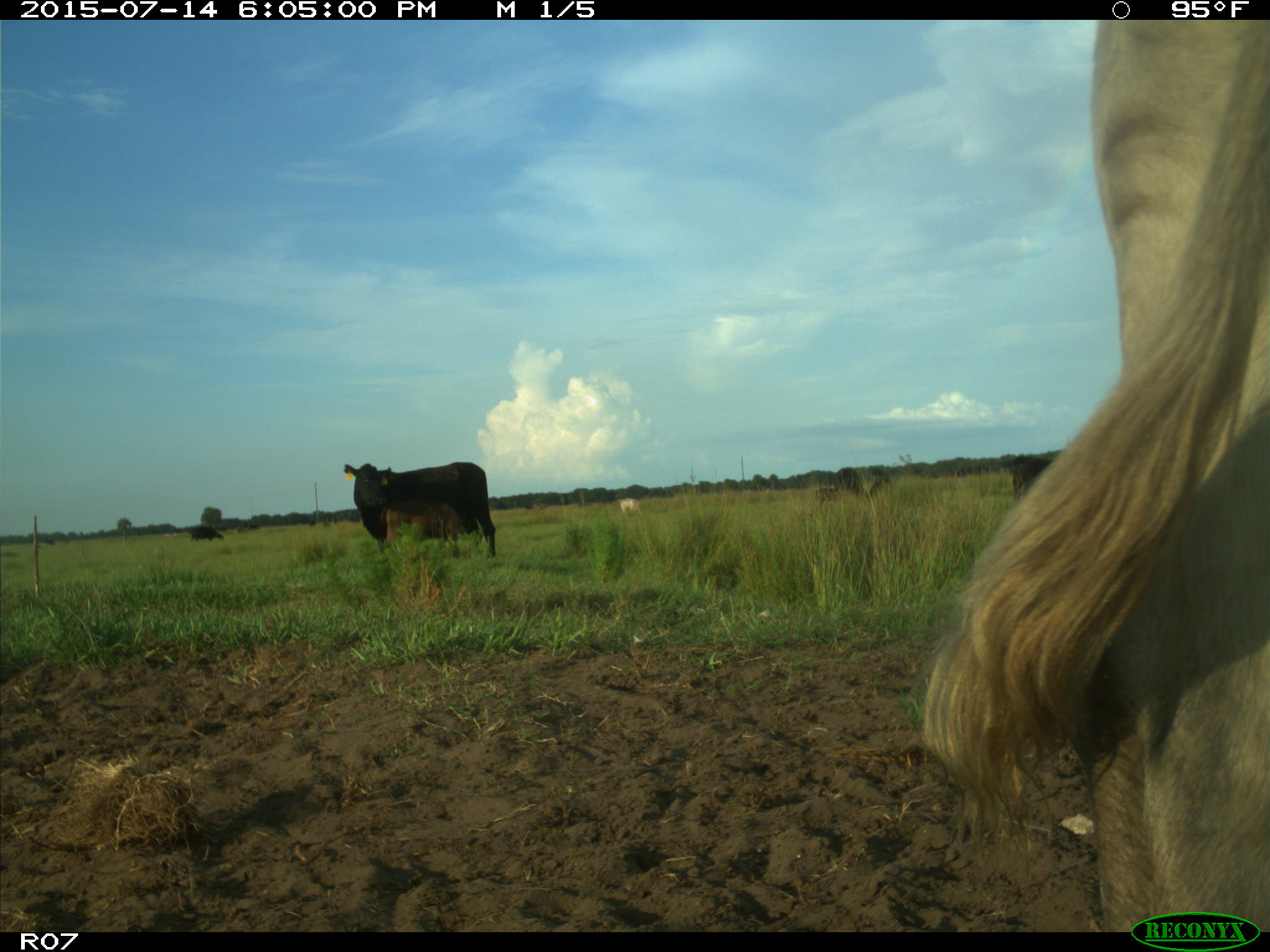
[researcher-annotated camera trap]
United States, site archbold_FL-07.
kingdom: Animalia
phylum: Chordata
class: Mammalia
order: Artiodactyla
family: Bovidae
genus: Bos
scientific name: Bos taurus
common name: domestic cow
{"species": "Bos taurus (domestic cow)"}